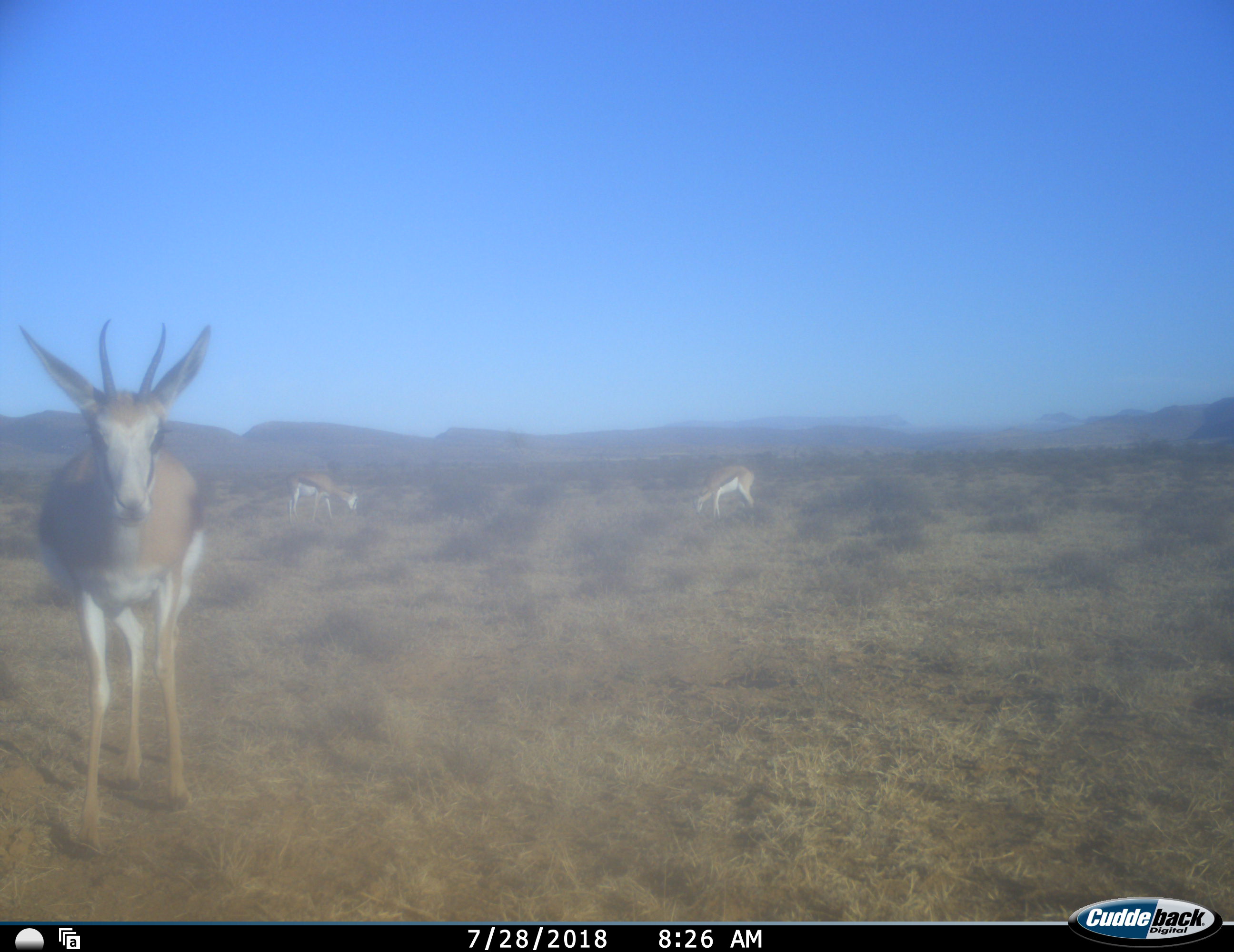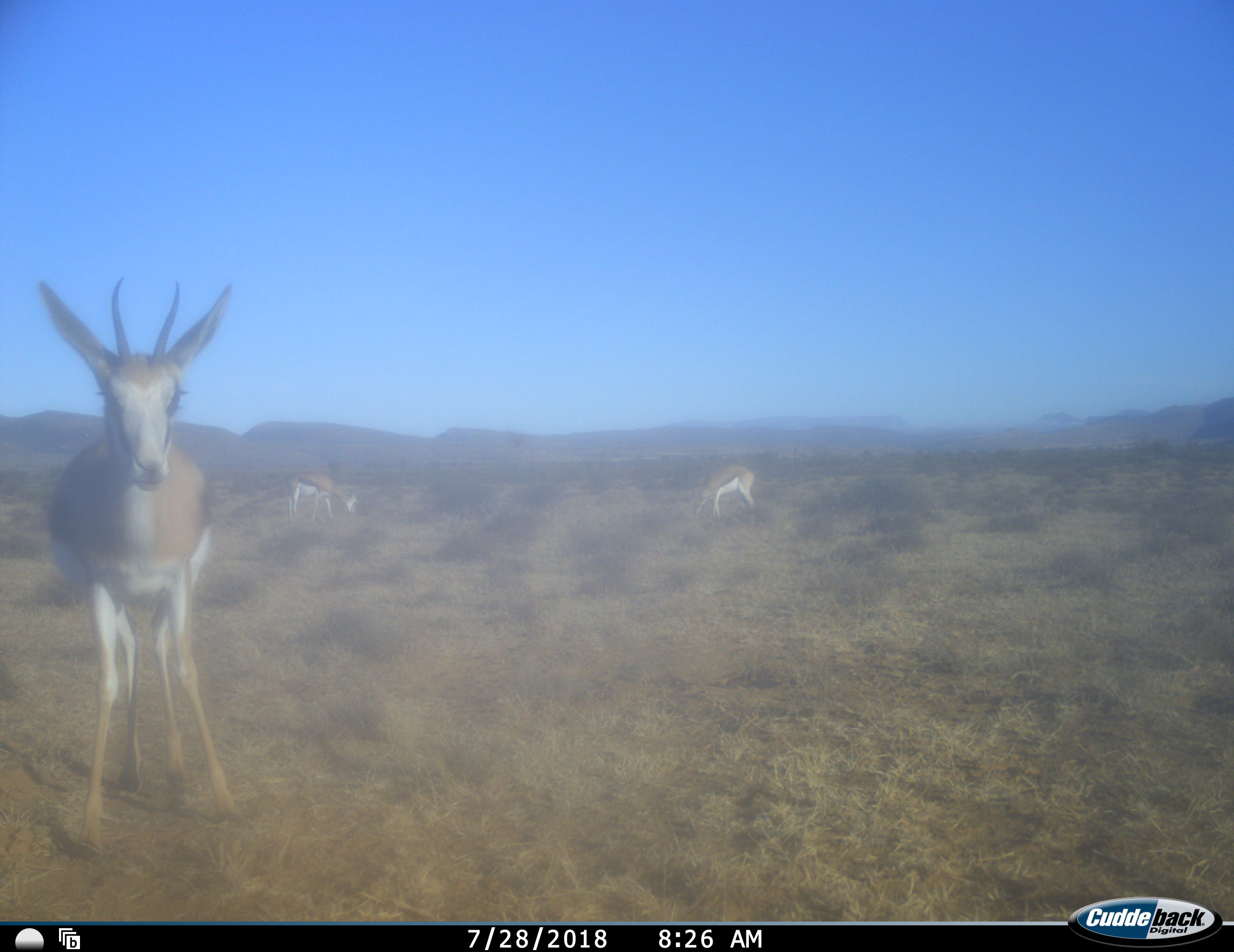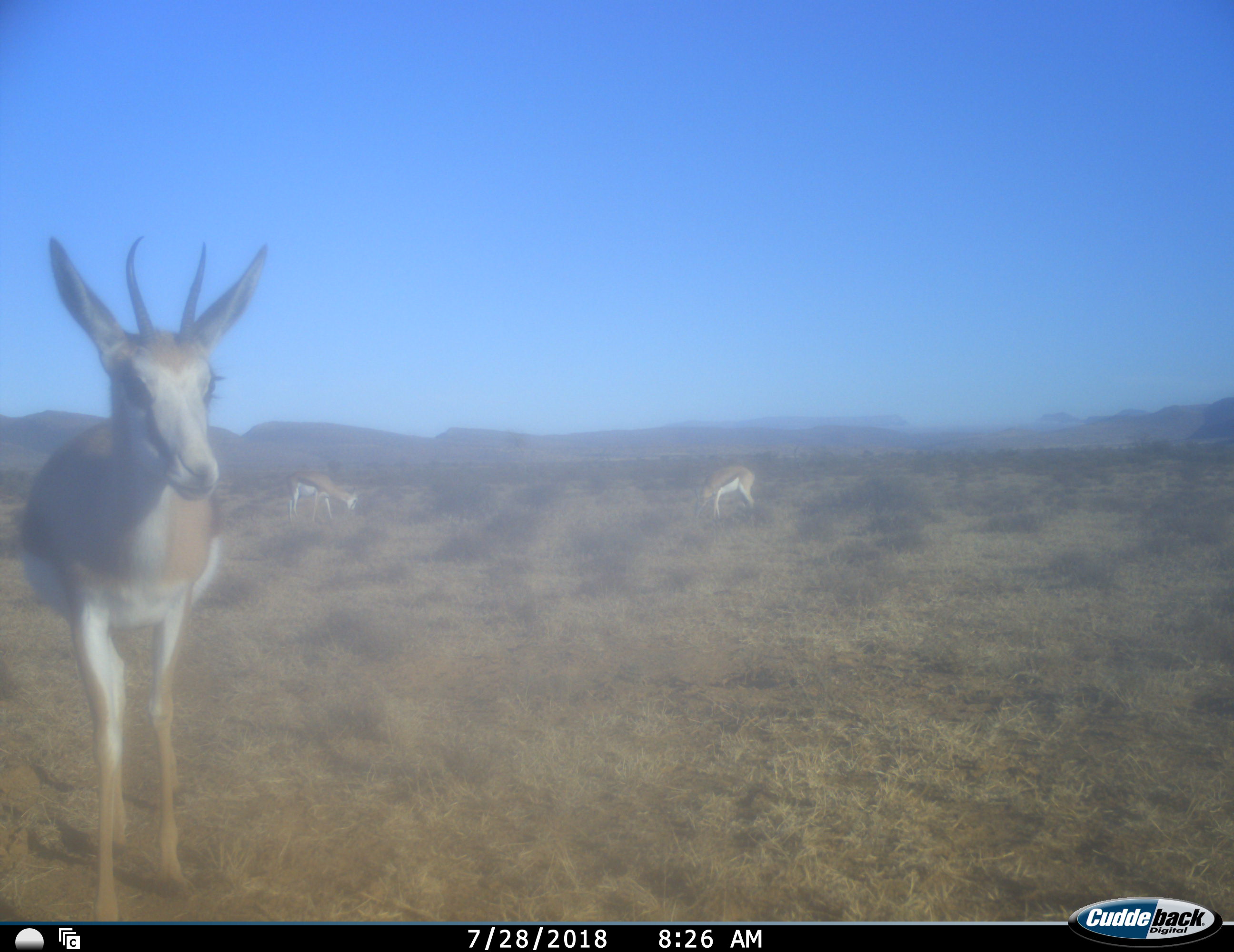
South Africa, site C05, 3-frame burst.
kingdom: Animalia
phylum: Chordata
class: Mammalia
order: Artiodactyla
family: Bovidae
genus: Antidorcas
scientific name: Antidorcas marsupialis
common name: springbok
Springbok (Antidorcas marsupialis), count 3. Behavior (volunteer vote fractions): standing 56%, resting 0%, moving 56%, interacting 0%. Young present (vote fraction): 0%. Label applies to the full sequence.